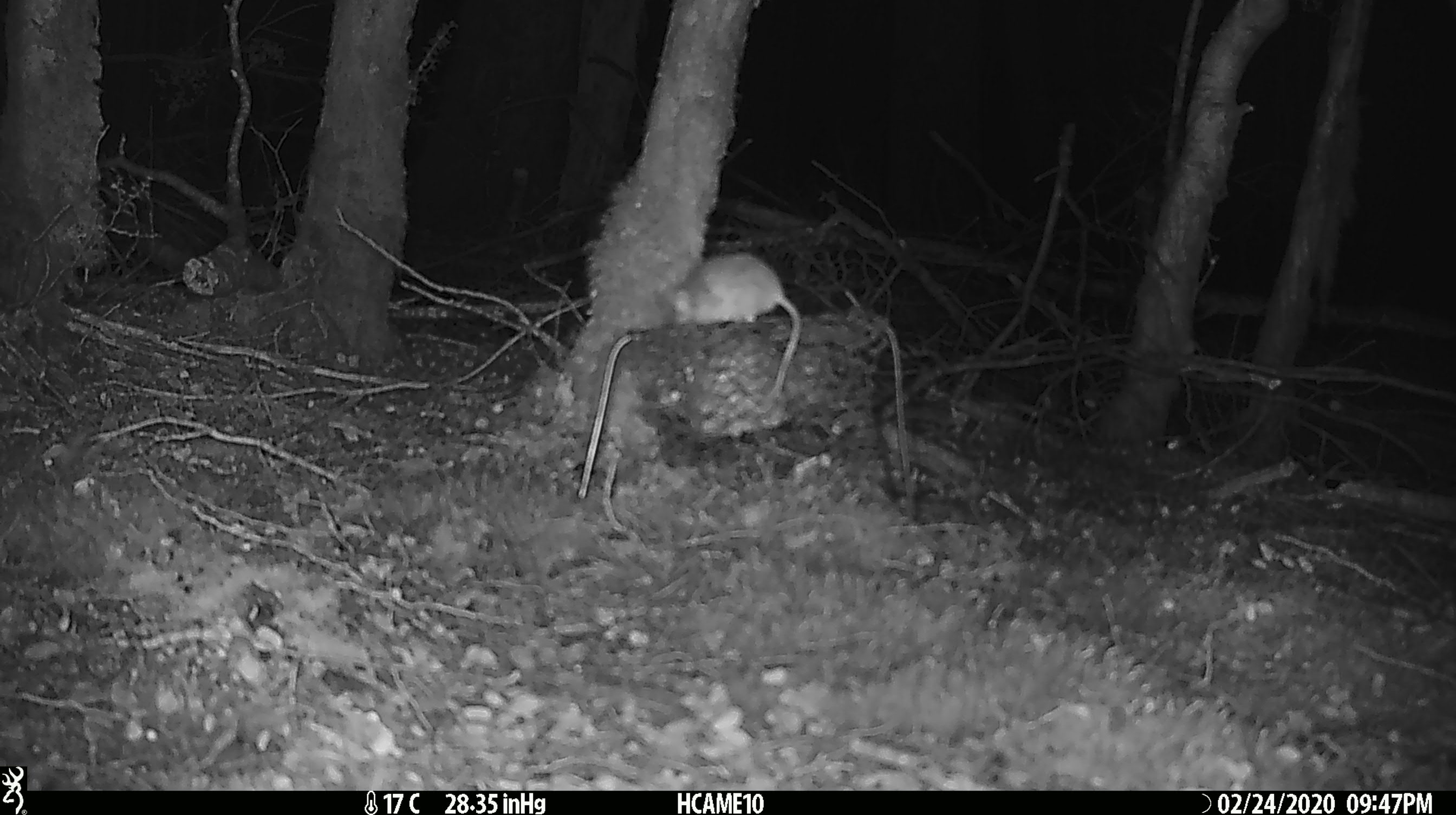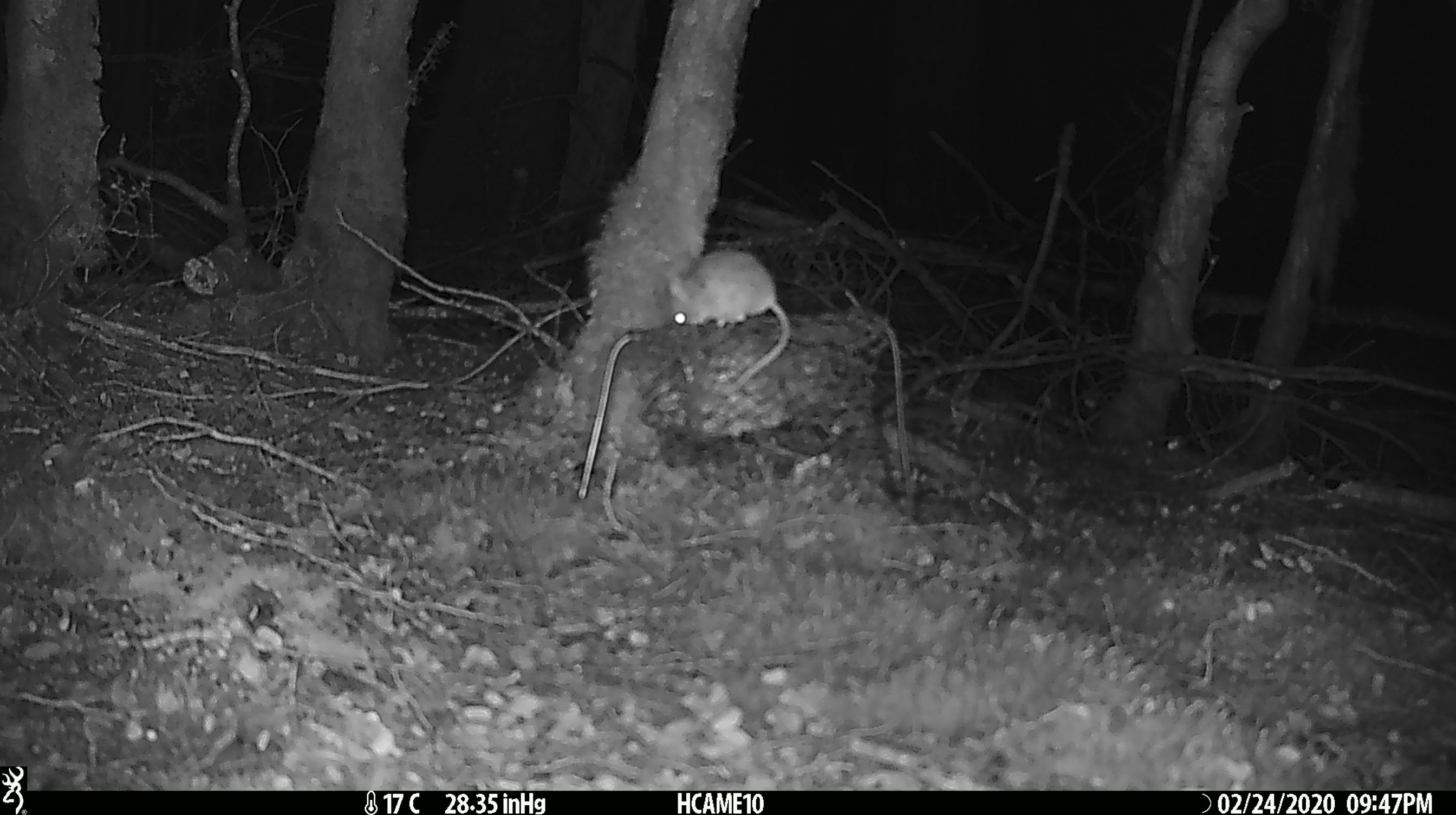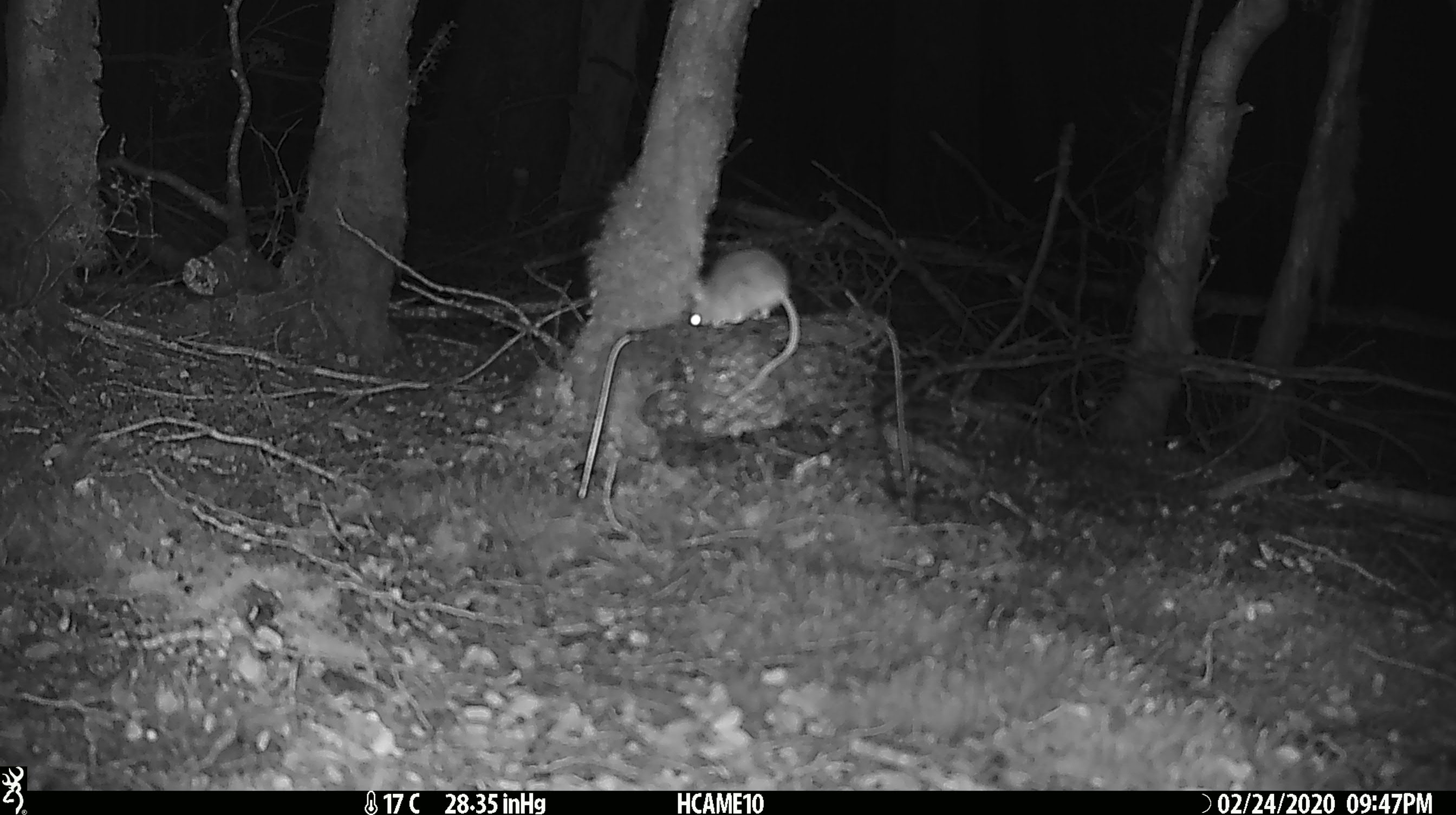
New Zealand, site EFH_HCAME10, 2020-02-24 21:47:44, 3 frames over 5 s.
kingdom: Animalia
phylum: Chordata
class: Mammalia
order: Rodentia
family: Muridae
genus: Mus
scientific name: Mus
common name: mouse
Mouse (Mus).